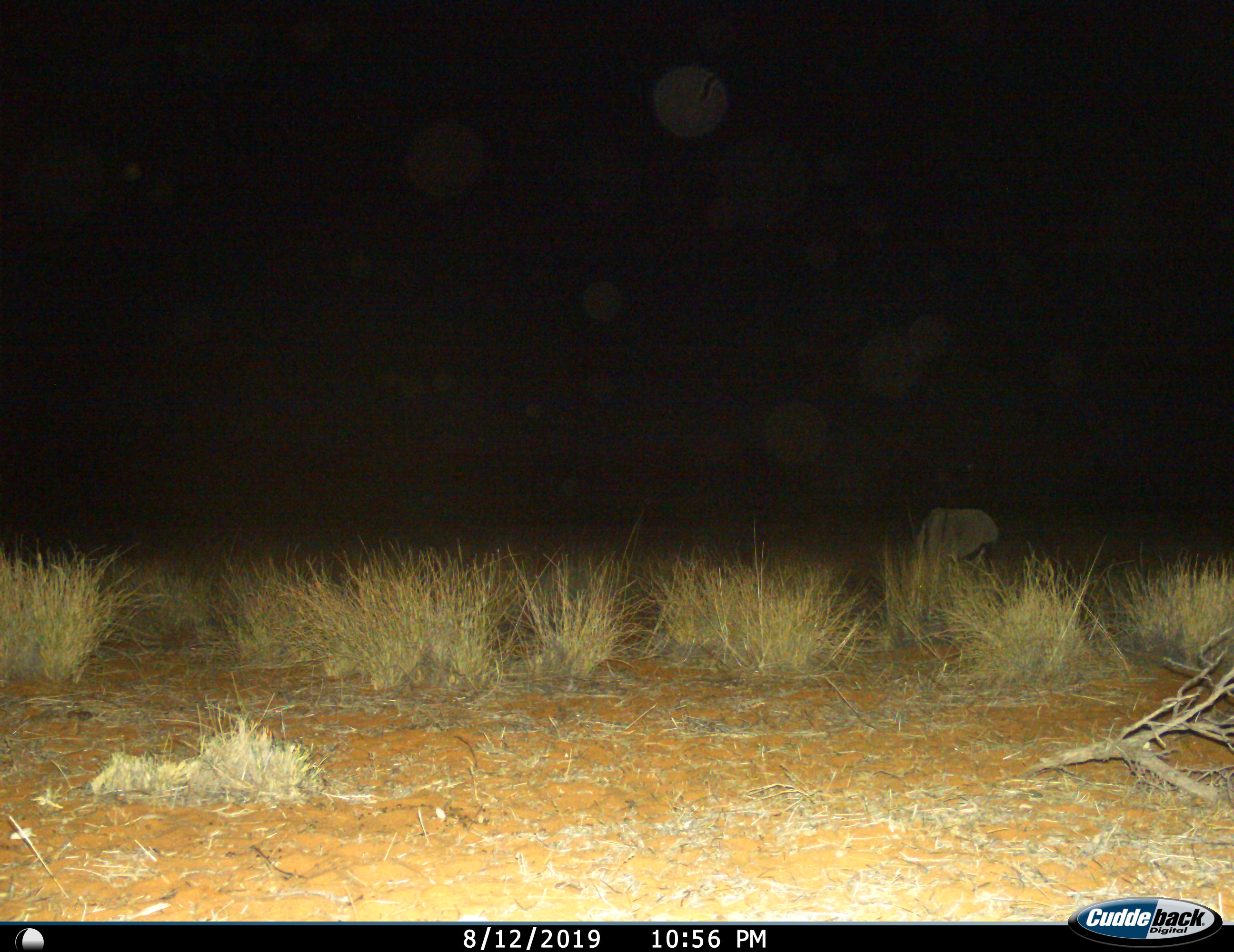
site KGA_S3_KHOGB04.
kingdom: Animalia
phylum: Chordata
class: Mammalia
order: Artiodactyla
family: Bovidae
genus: Oryx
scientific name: Oryx gazella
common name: gemsbok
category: oryx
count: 1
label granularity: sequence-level